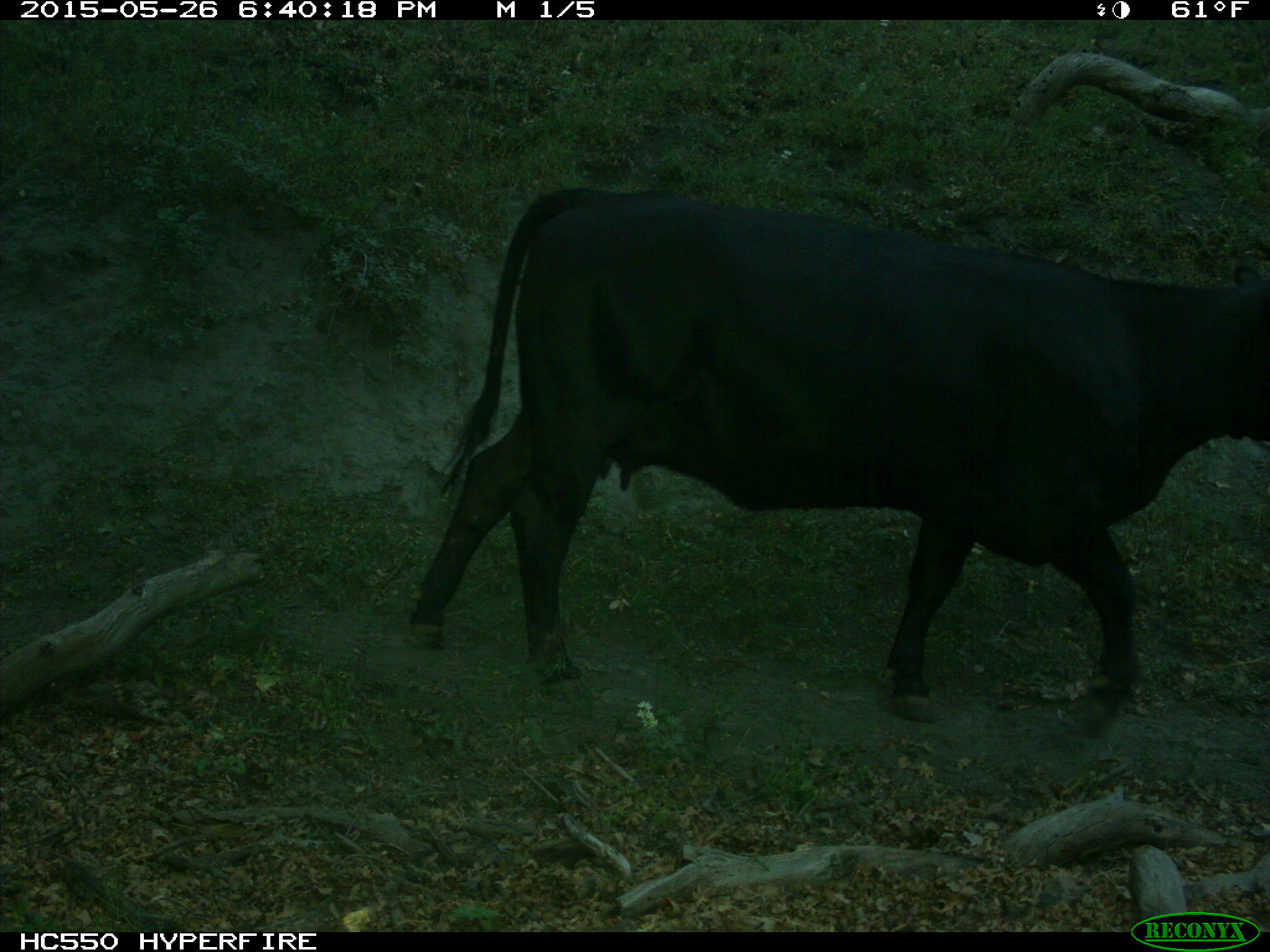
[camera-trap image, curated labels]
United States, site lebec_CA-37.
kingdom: Animalia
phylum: Chordata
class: Mammalia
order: Artiodactyla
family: Bovidae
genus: Bos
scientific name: Bos taurus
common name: domestic cow